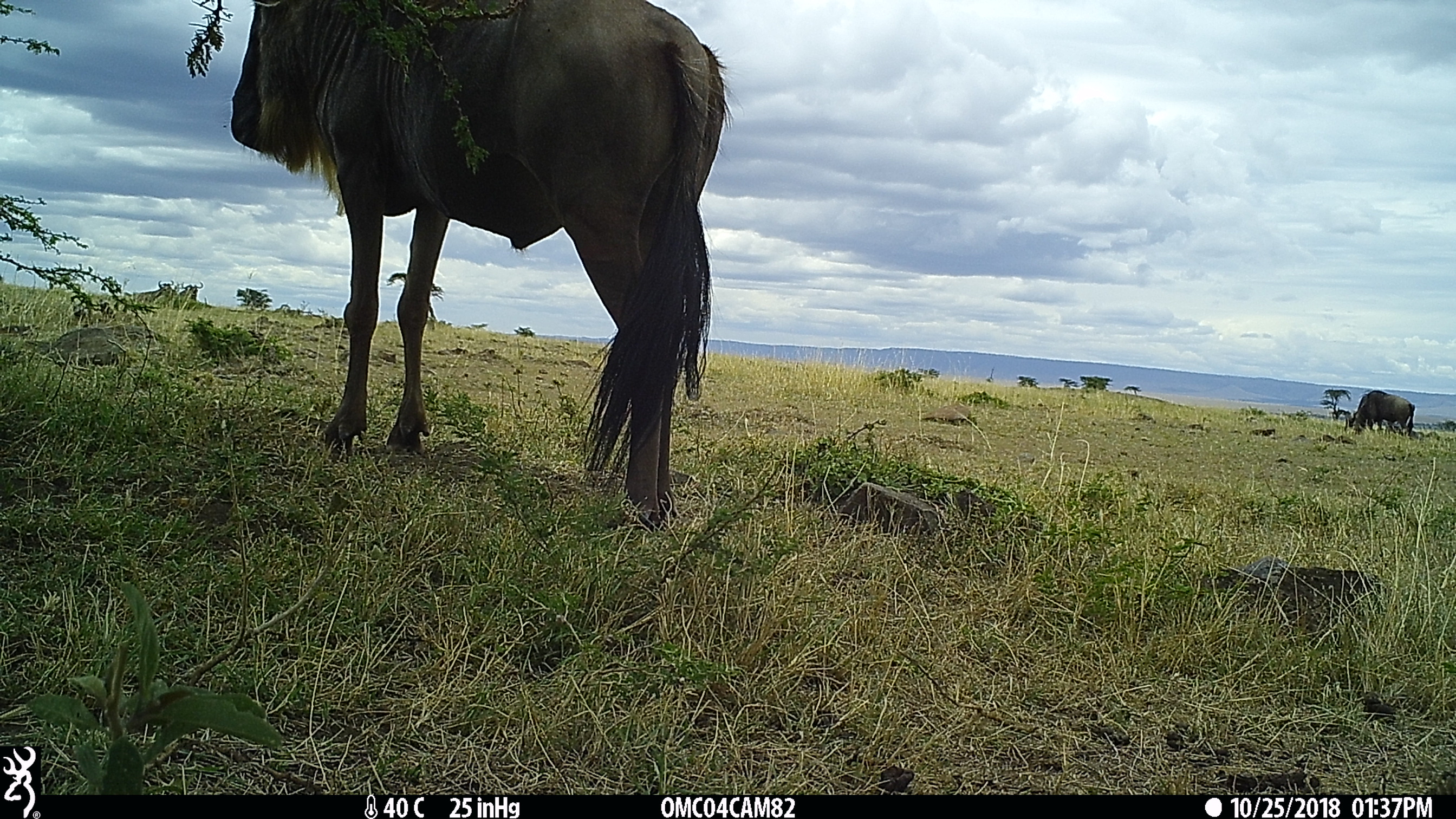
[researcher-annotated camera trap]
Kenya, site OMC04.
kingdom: Animalia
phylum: Chordata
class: Mammalia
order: Artiodactyla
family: Bovidae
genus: Connochaetes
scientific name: Connochaetes taurinus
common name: blue wildebeest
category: wildebeest